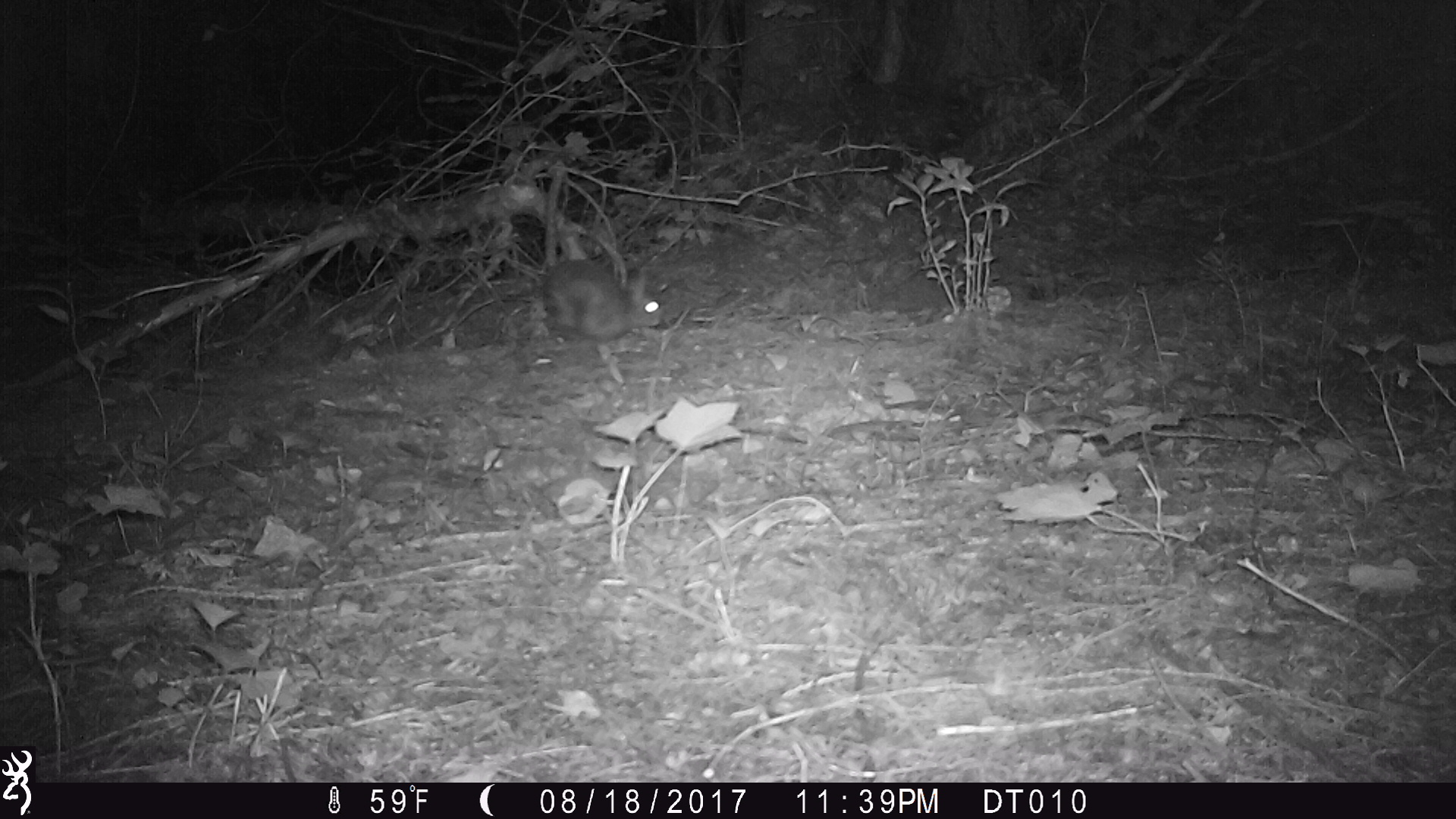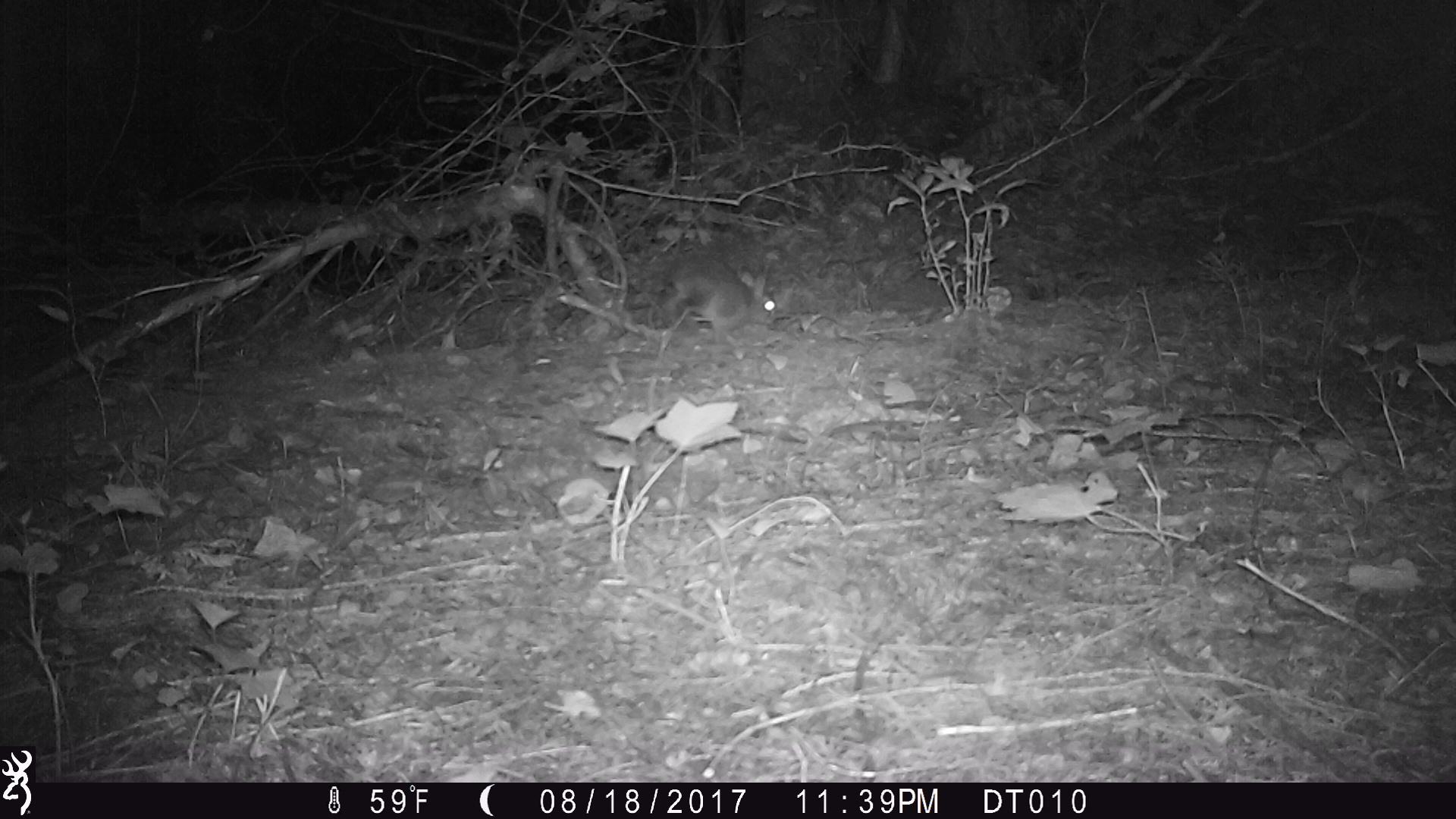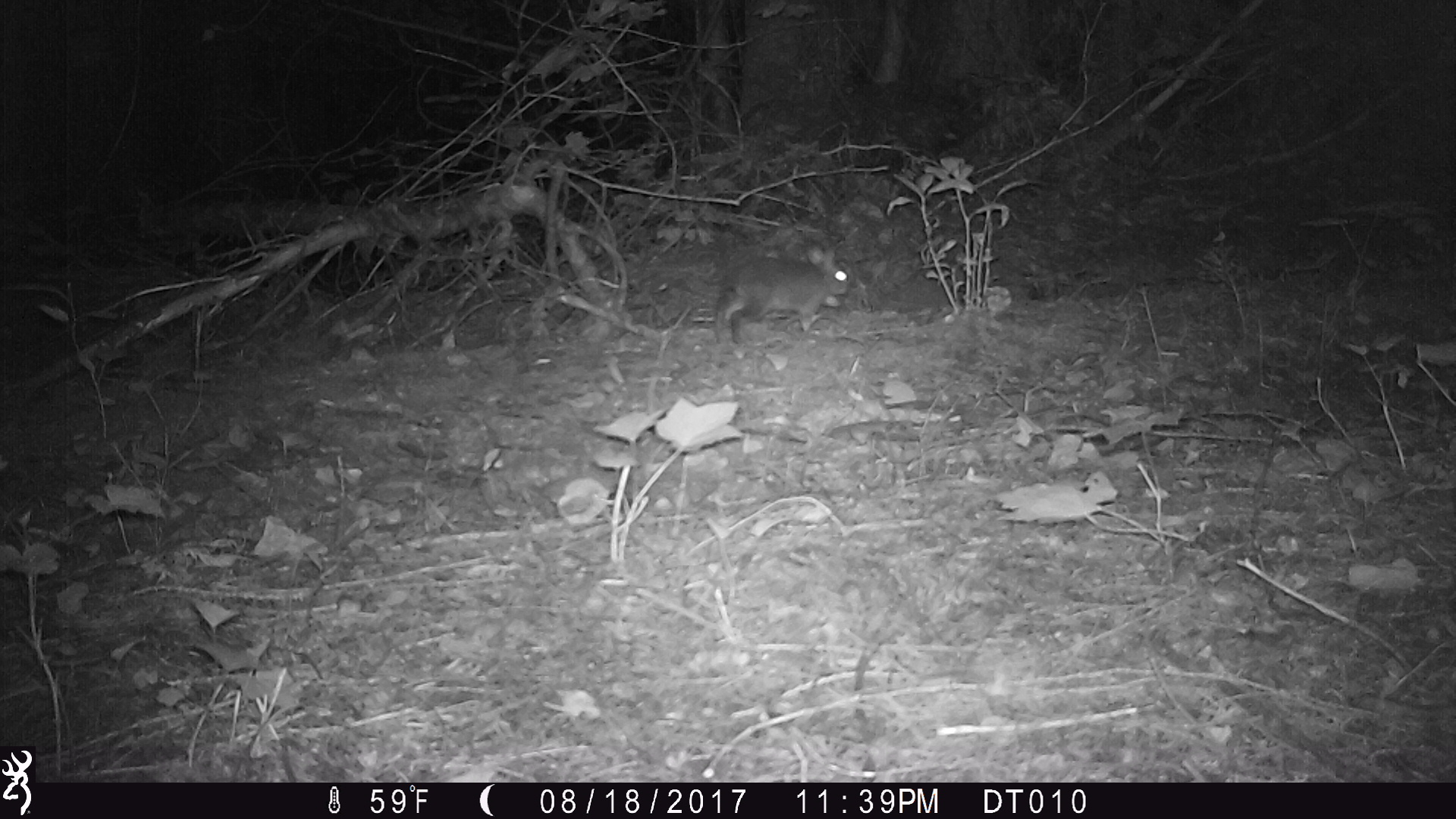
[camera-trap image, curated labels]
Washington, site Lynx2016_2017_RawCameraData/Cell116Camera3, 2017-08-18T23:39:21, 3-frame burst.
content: unidentified animal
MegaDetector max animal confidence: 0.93